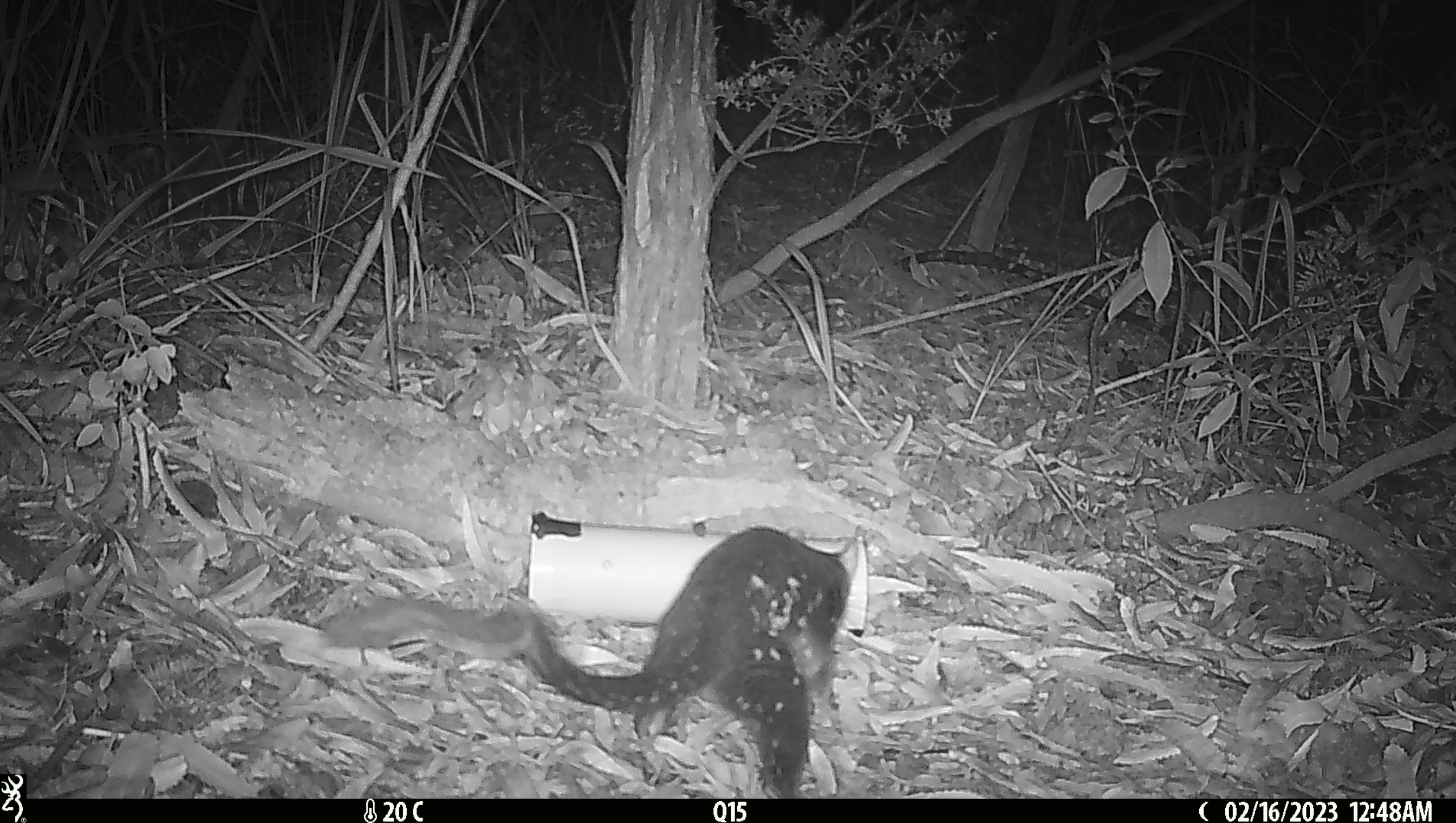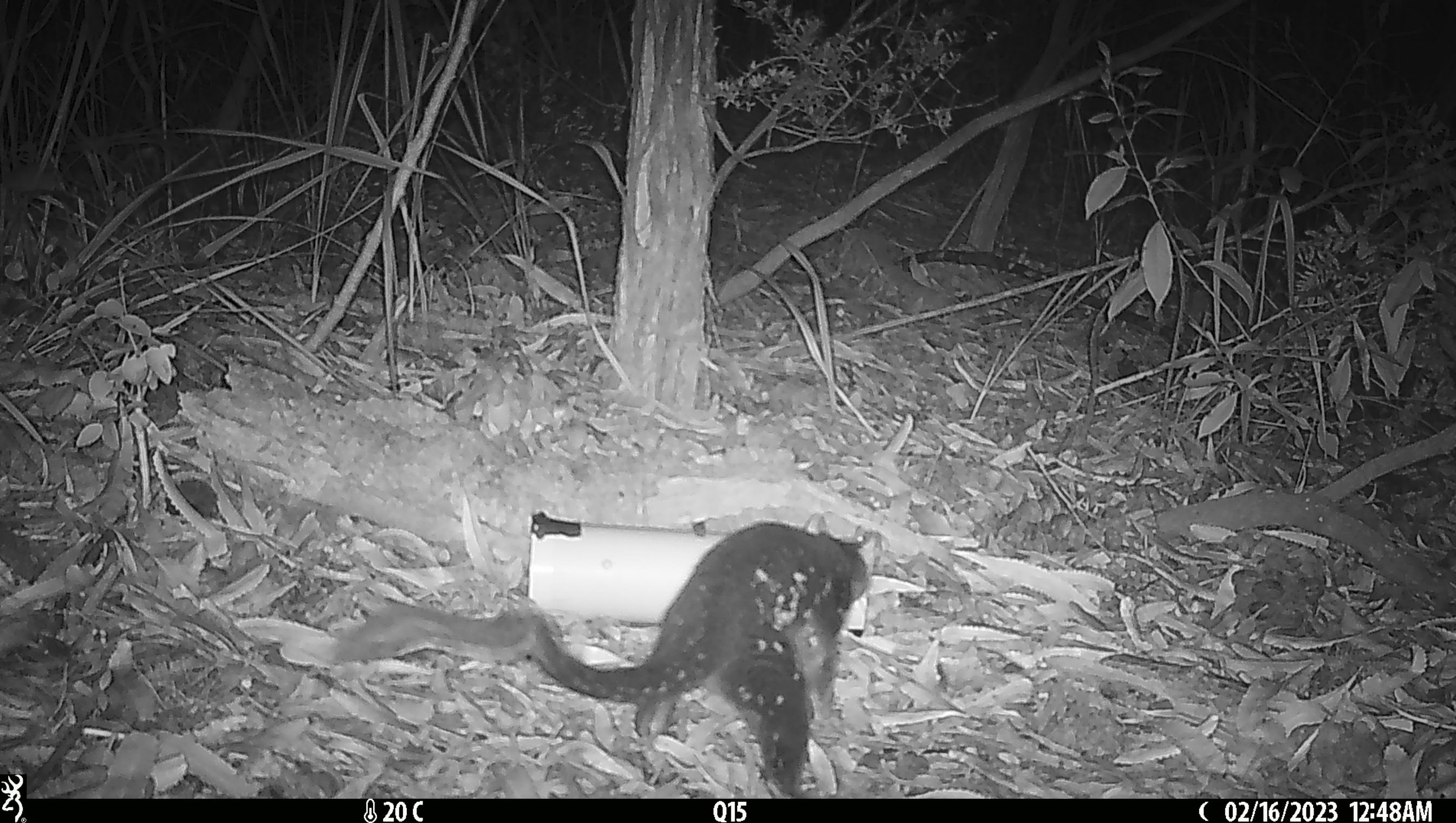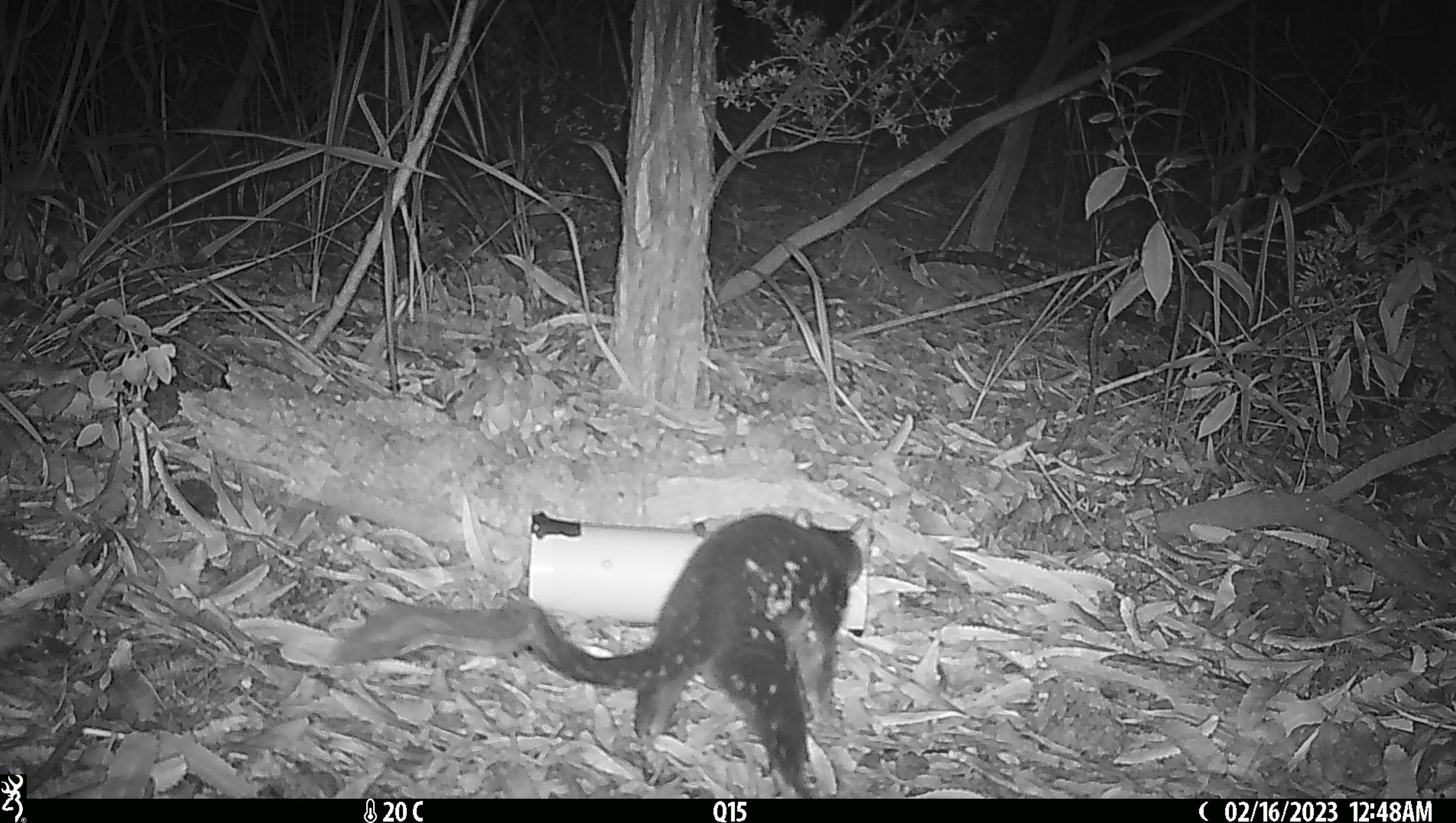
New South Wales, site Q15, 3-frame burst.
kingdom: Animalia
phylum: Chordata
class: Mammalia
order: Dasyuromorphia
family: Dasyuridae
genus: Dasyurus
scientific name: Dasyurus maculatus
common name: spotted-tailed quoll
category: quoll